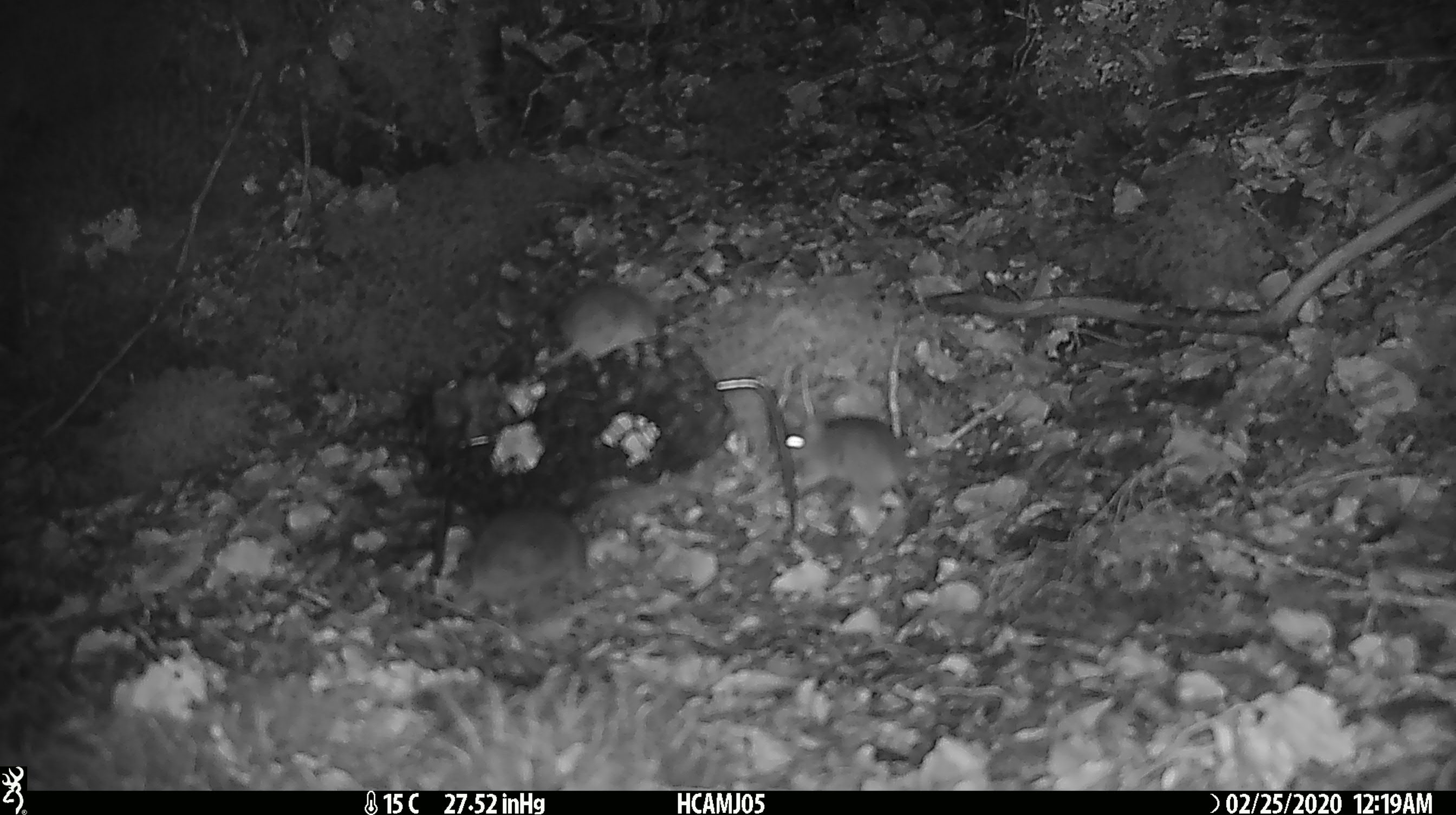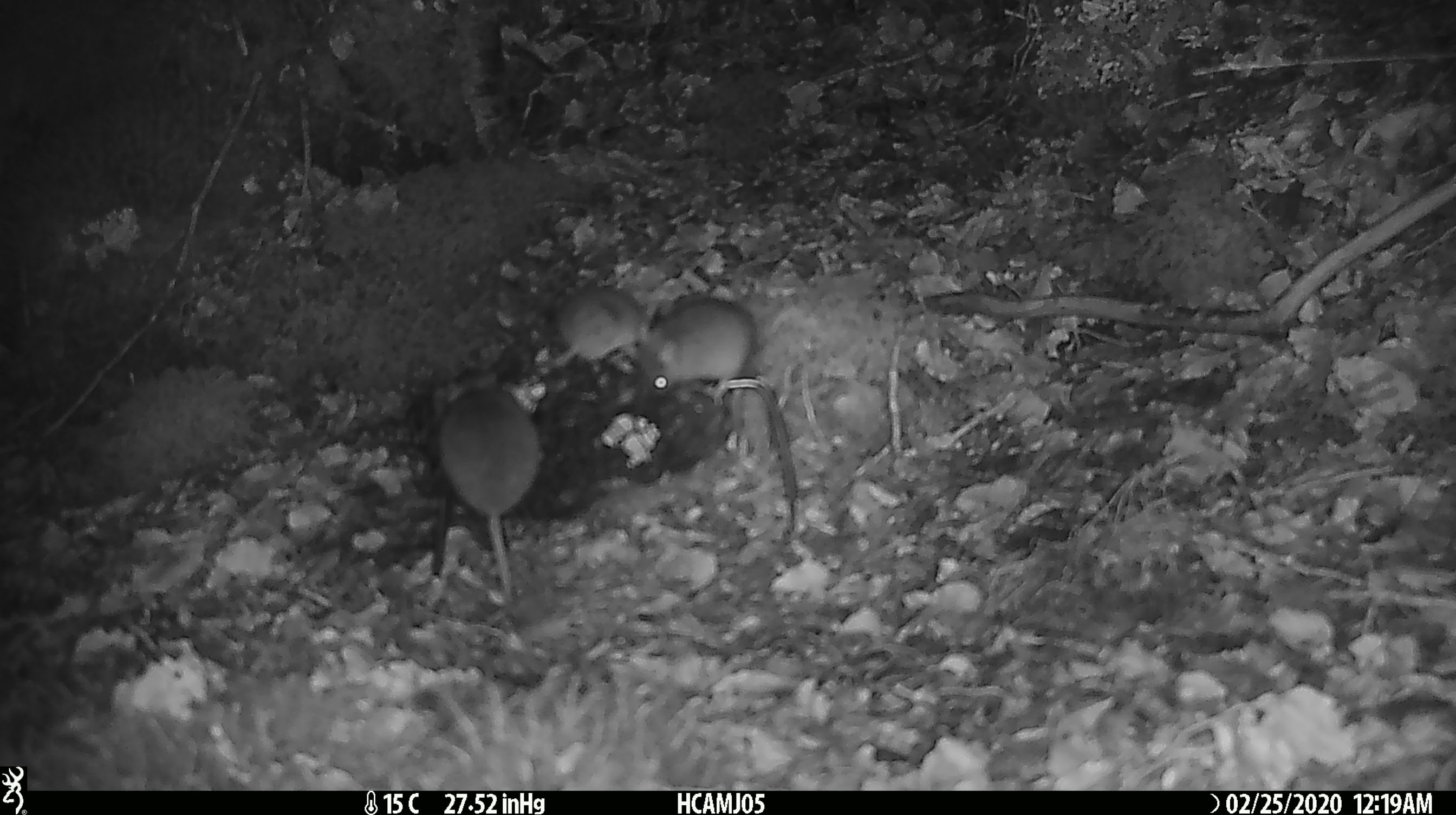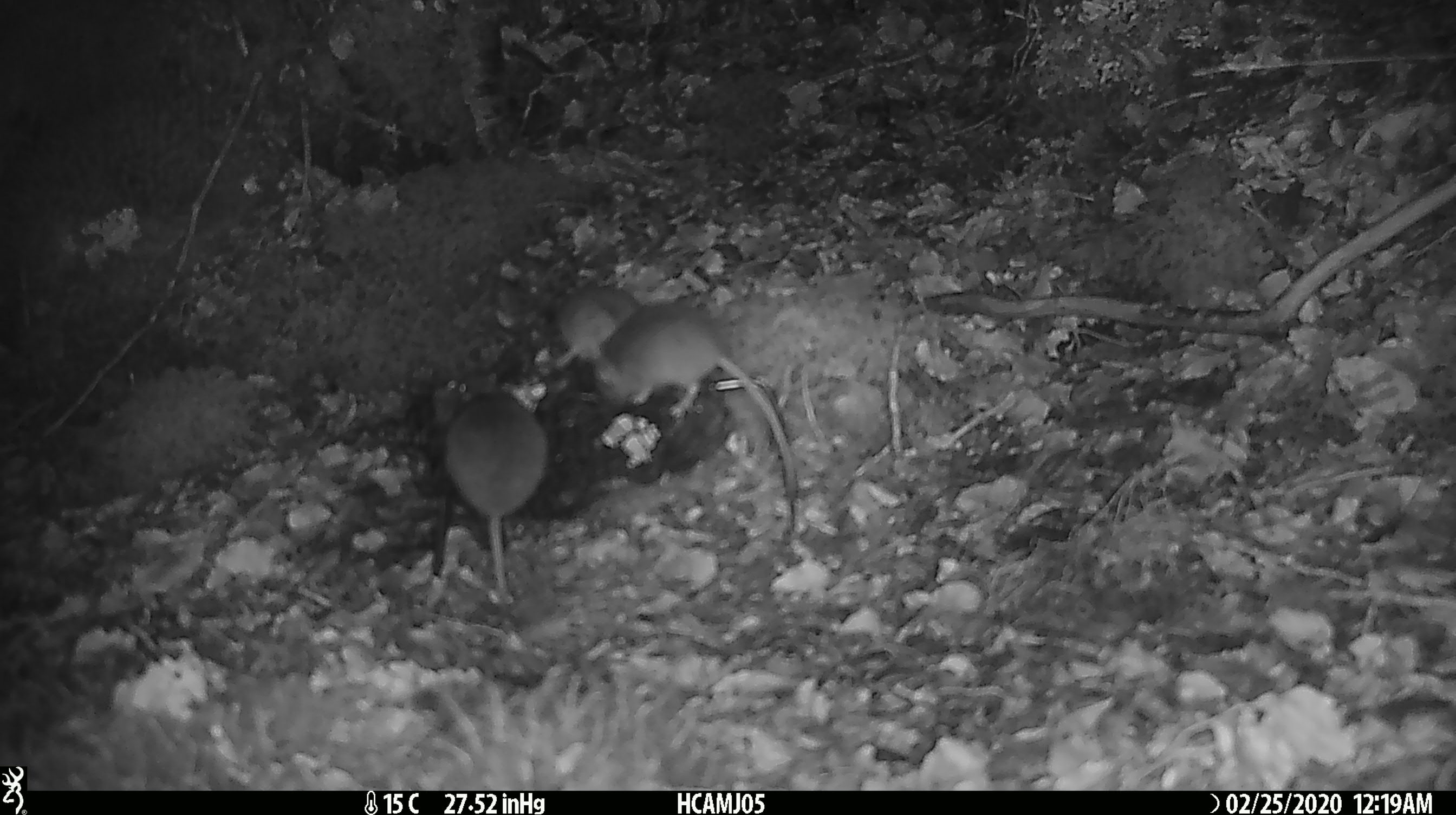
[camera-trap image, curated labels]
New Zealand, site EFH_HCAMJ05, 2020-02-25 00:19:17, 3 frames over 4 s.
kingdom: Animalia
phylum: Chordata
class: Mammalia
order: Rodentia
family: Muridae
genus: Mus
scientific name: Mus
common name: mouse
Mouse (Mus).